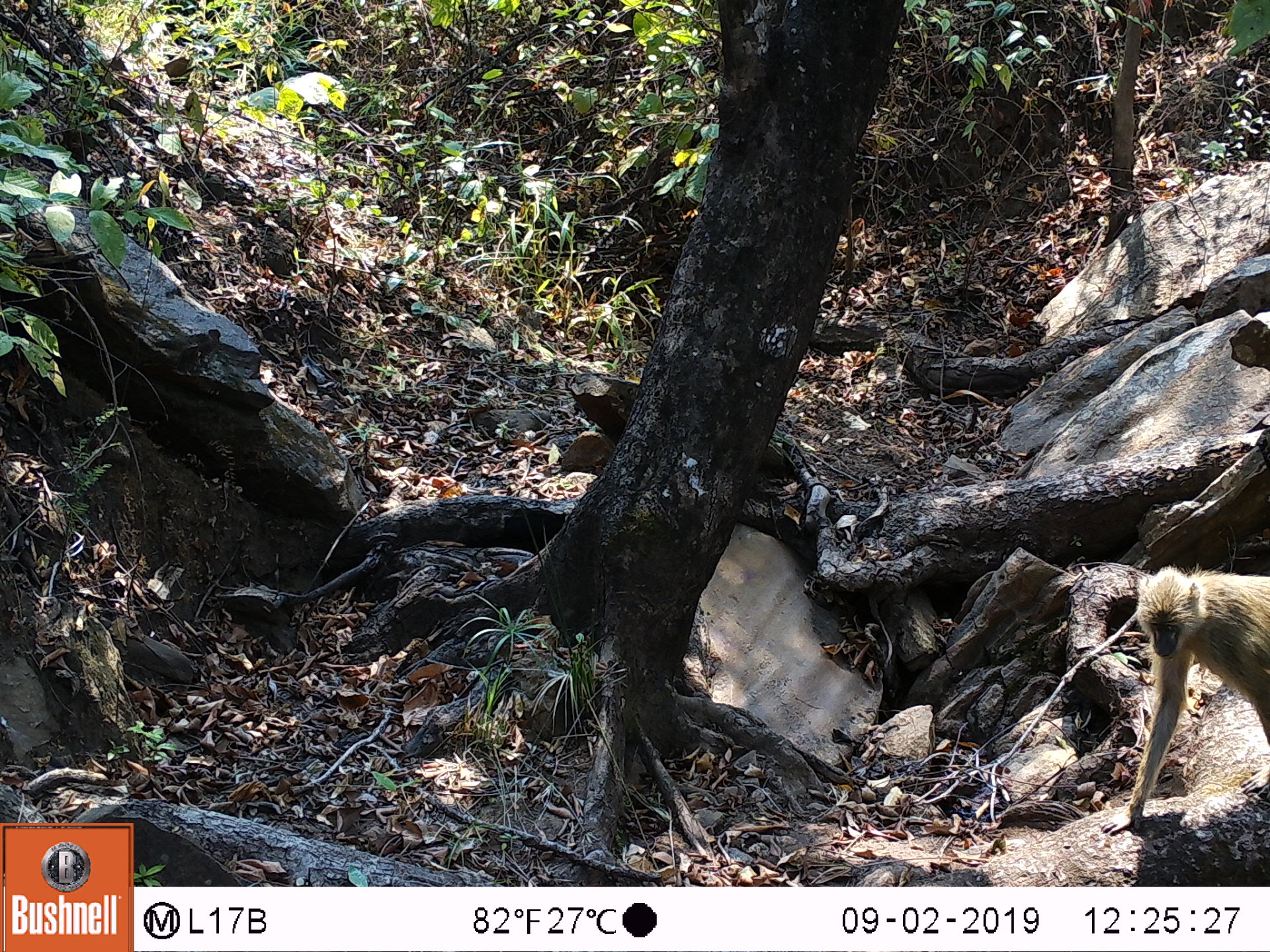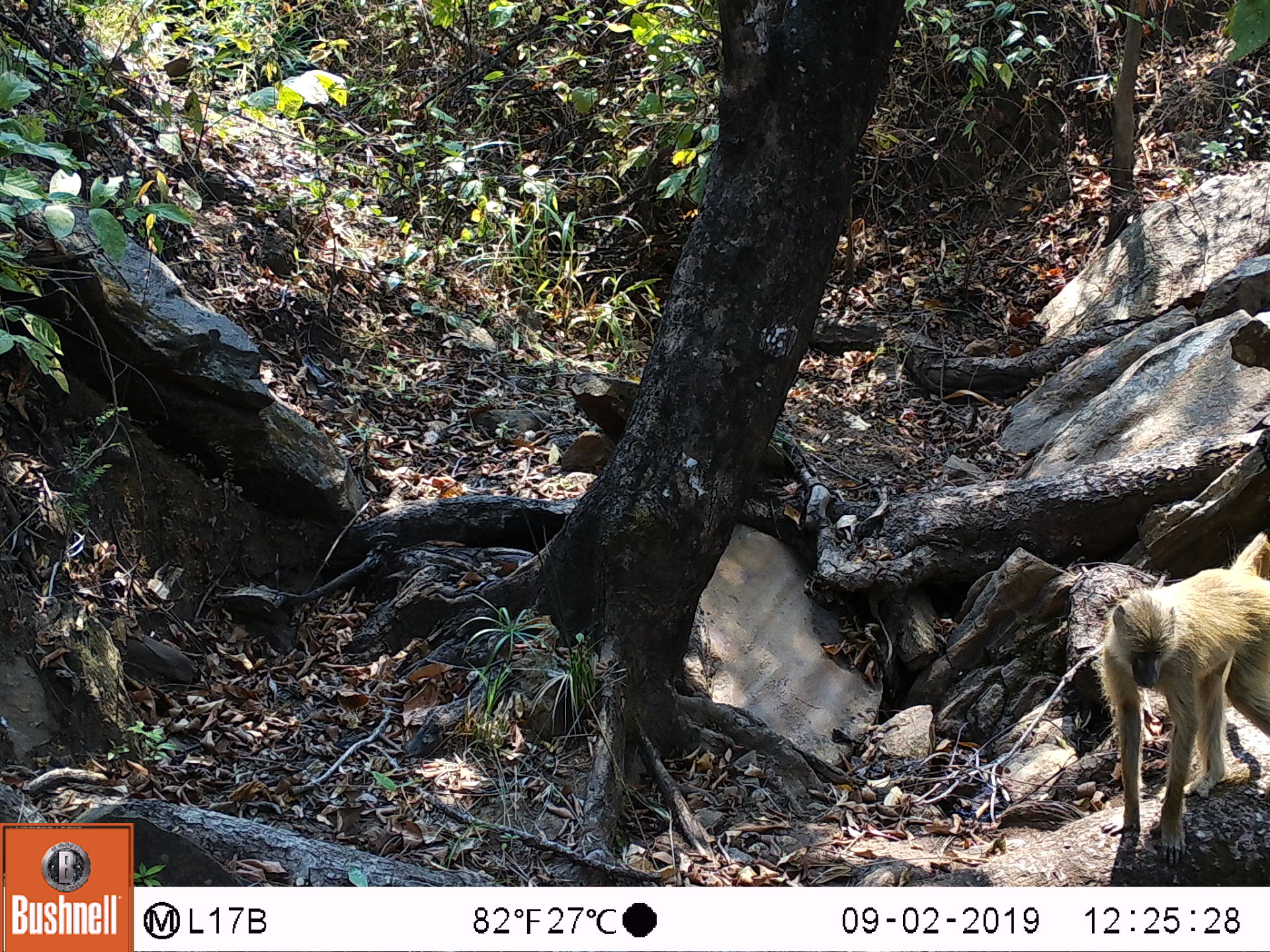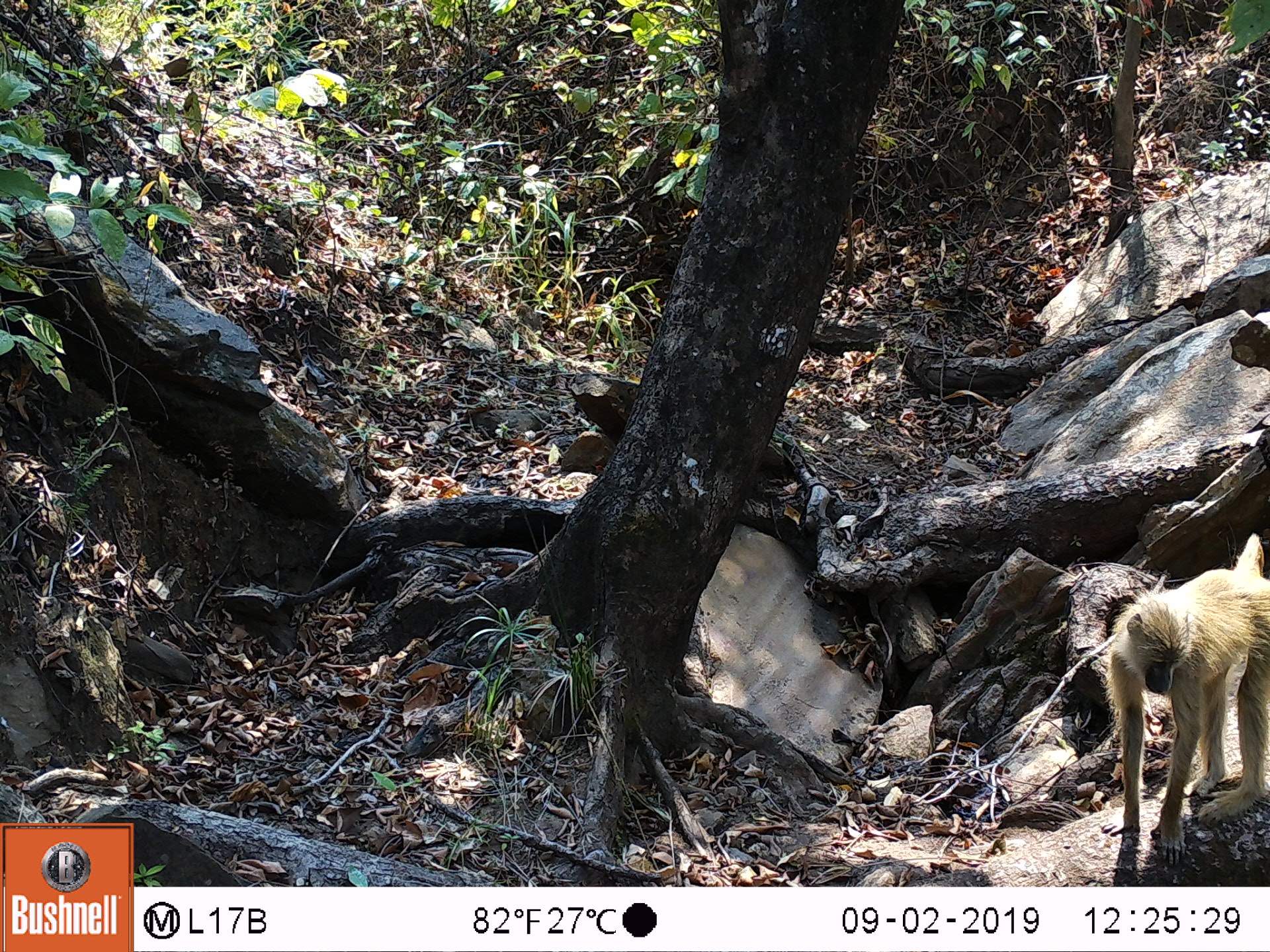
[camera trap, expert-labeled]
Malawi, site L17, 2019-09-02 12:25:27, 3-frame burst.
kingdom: Animalia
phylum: Chordata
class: Mammalia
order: Primates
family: Cercopithecidae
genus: Papio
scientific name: Papio cynocephalus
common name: yellow baboon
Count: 1.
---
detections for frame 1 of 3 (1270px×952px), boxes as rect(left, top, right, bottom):
yellow baboon: rect(1099, 567, 1262, 835)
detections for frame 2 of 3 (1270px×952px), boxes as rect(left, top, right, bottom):
yellow baboon: rect(1086, 526, 1266, 873)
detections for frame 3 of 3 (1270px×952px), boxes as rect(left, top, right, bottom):
yellow baboon: rect(1099, 530, 1266, 880)